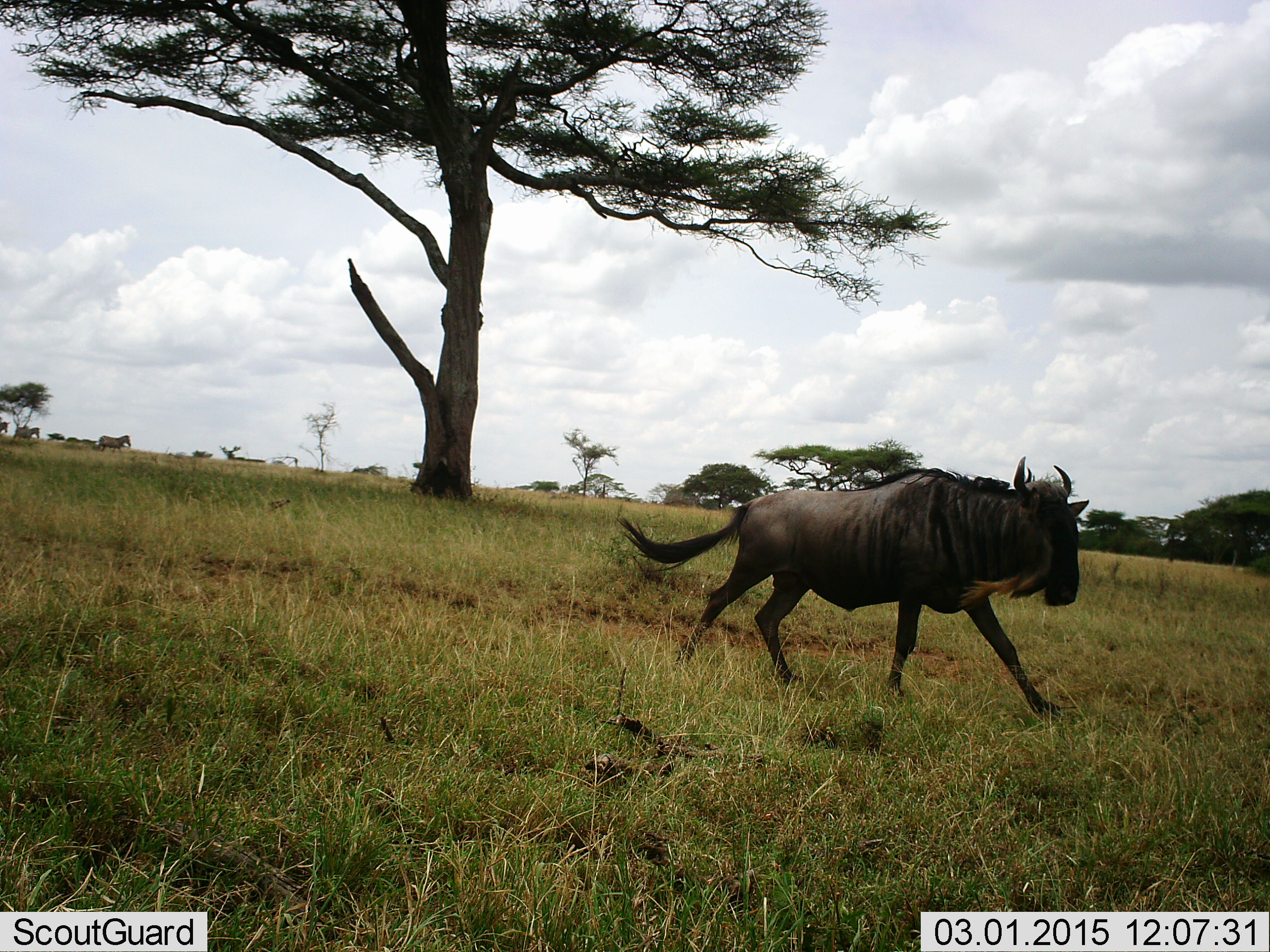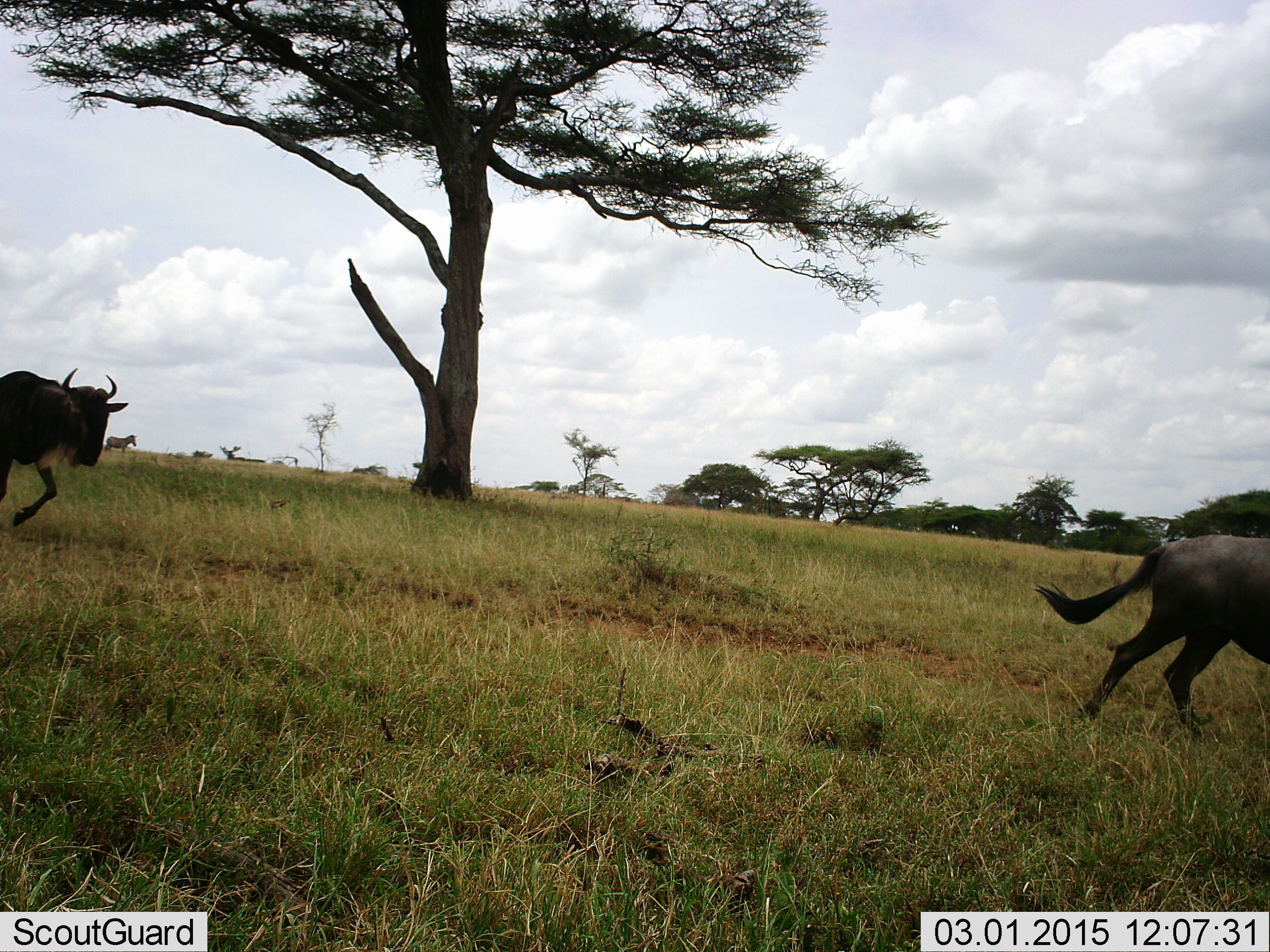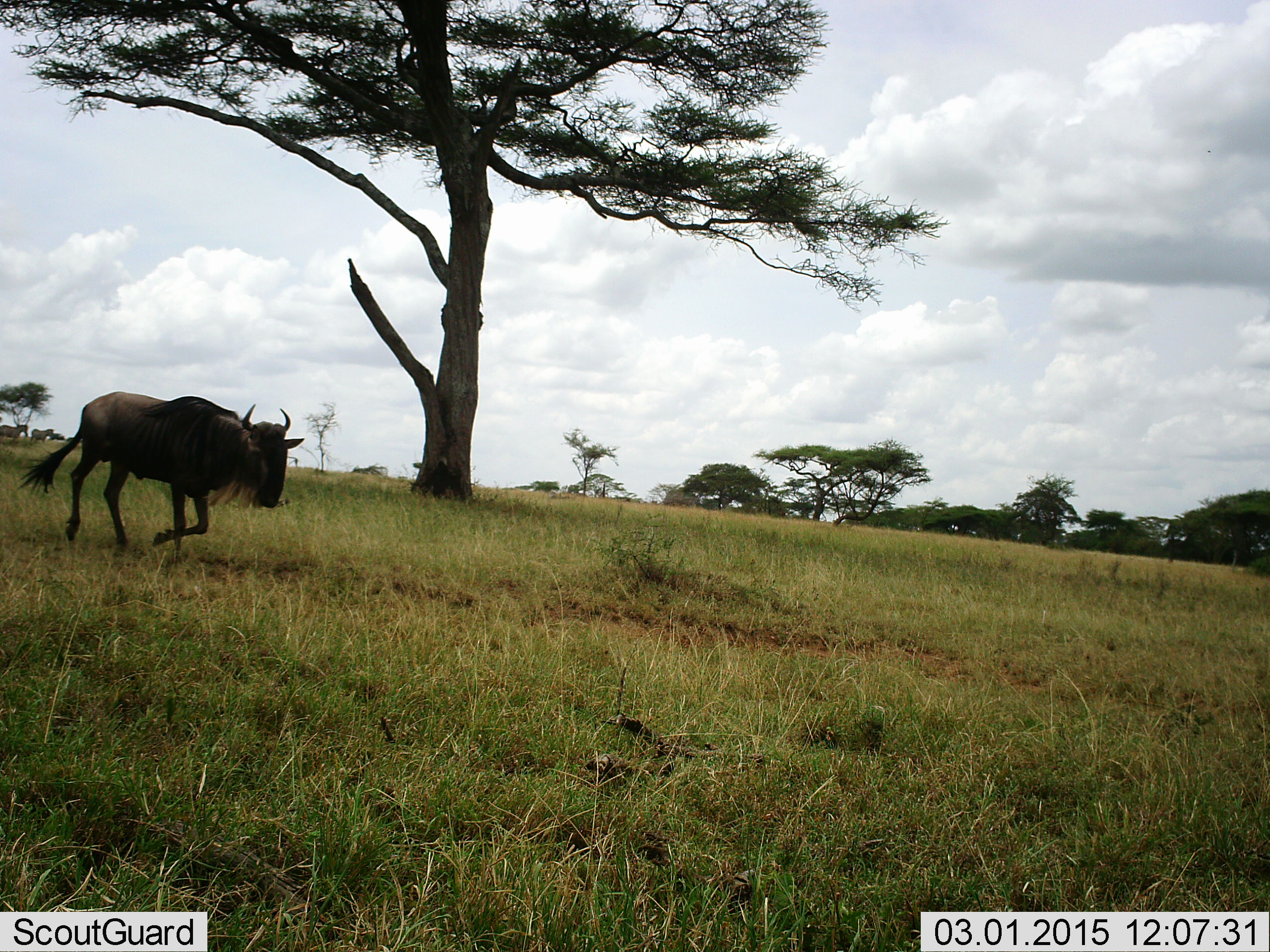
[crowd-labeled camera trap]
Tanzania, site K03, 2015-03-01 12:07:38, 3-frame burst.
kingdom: Animalia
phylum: Chordata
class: Mammalia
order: Artiodactyla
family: Bovidae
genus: Connochaetes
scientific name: Connochaetes taurinus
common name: blue wildebeest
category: wildebeest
Wildebeest (blue wildebeest) (Connochaetes taurinus), count 2. Behavior (volunteer vote fractions): standing 6%, resting 0%, moving 100%, interacting 0%. Young present (vote fraction): 0%. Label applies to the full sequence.